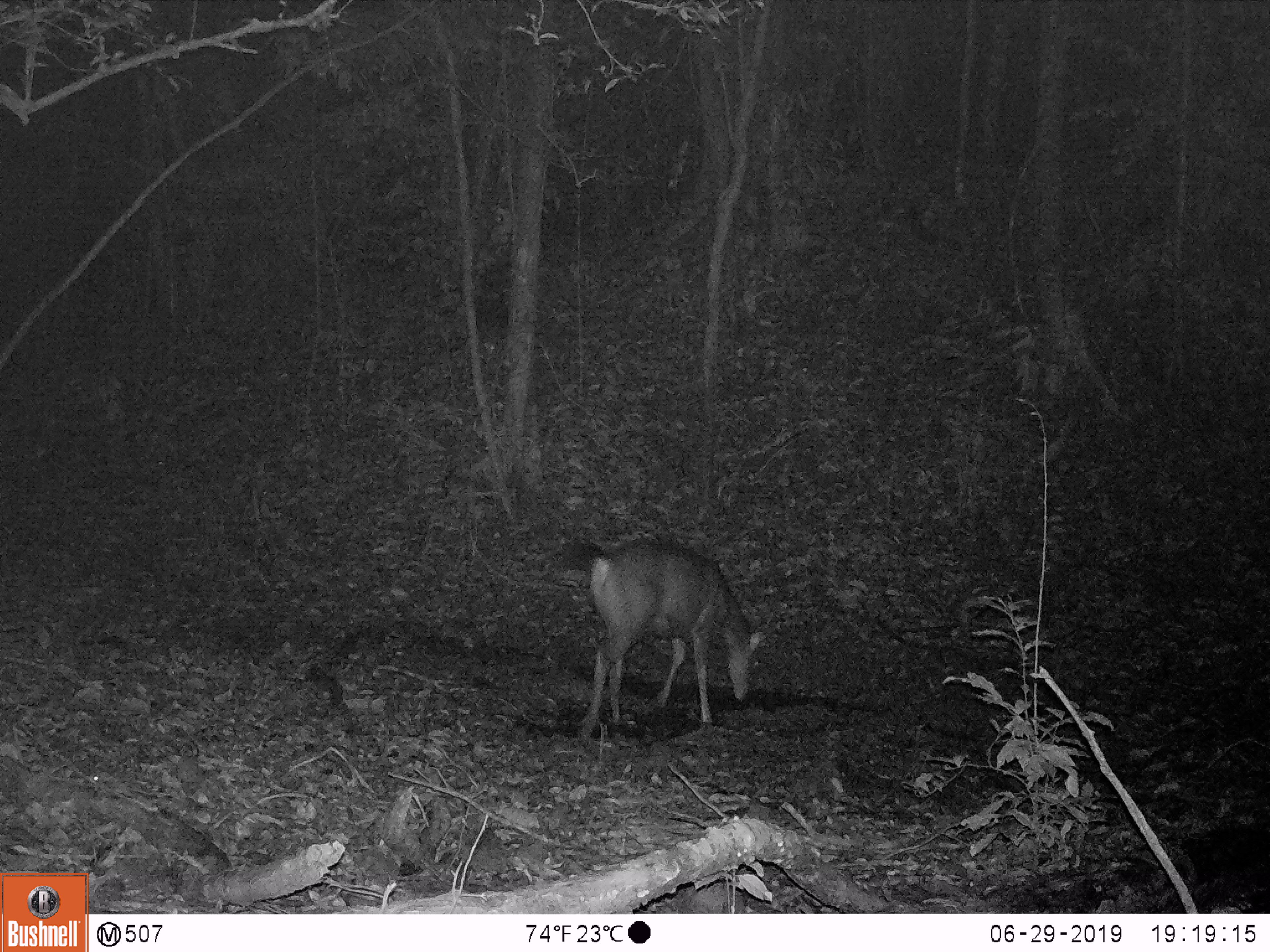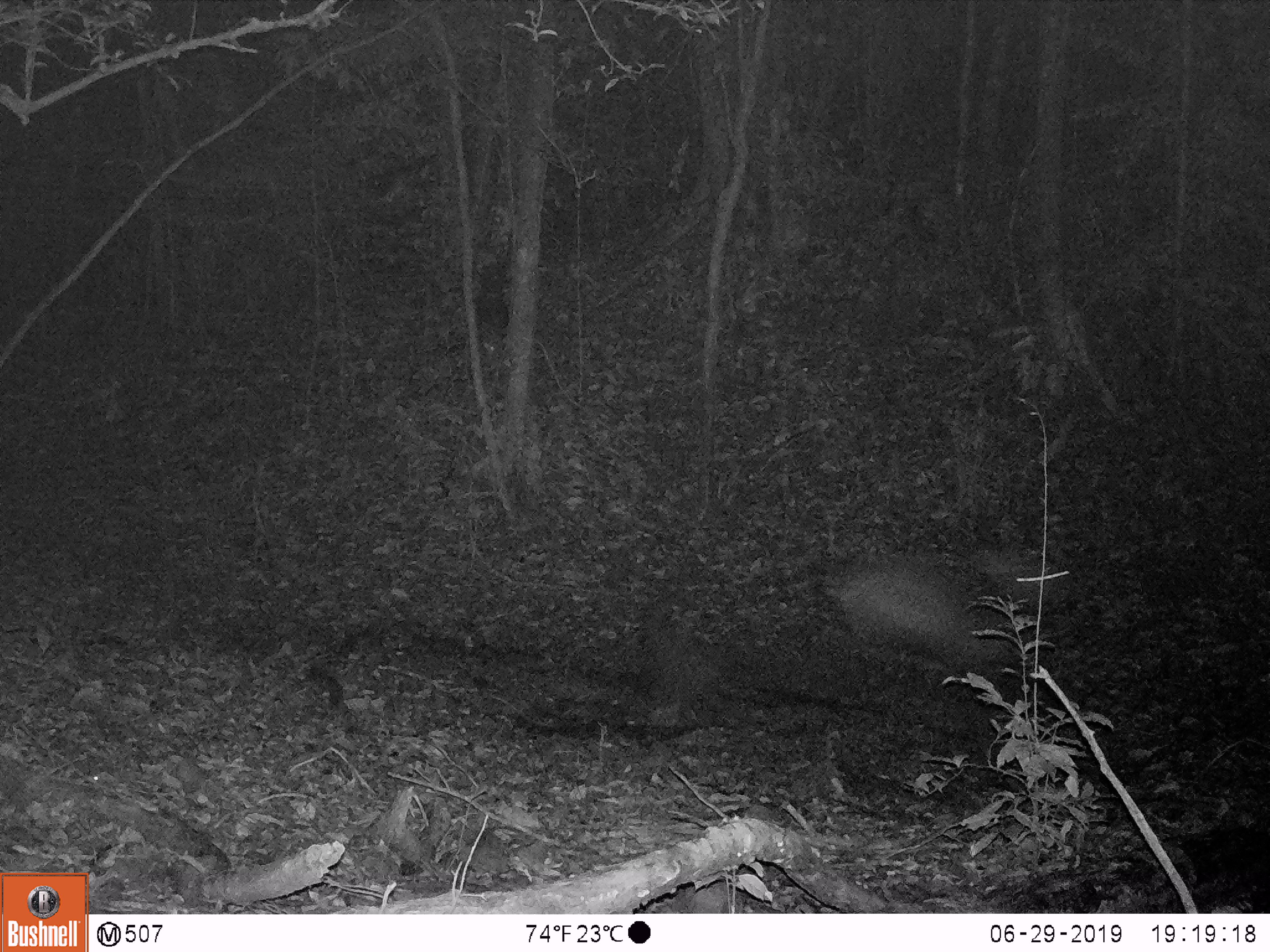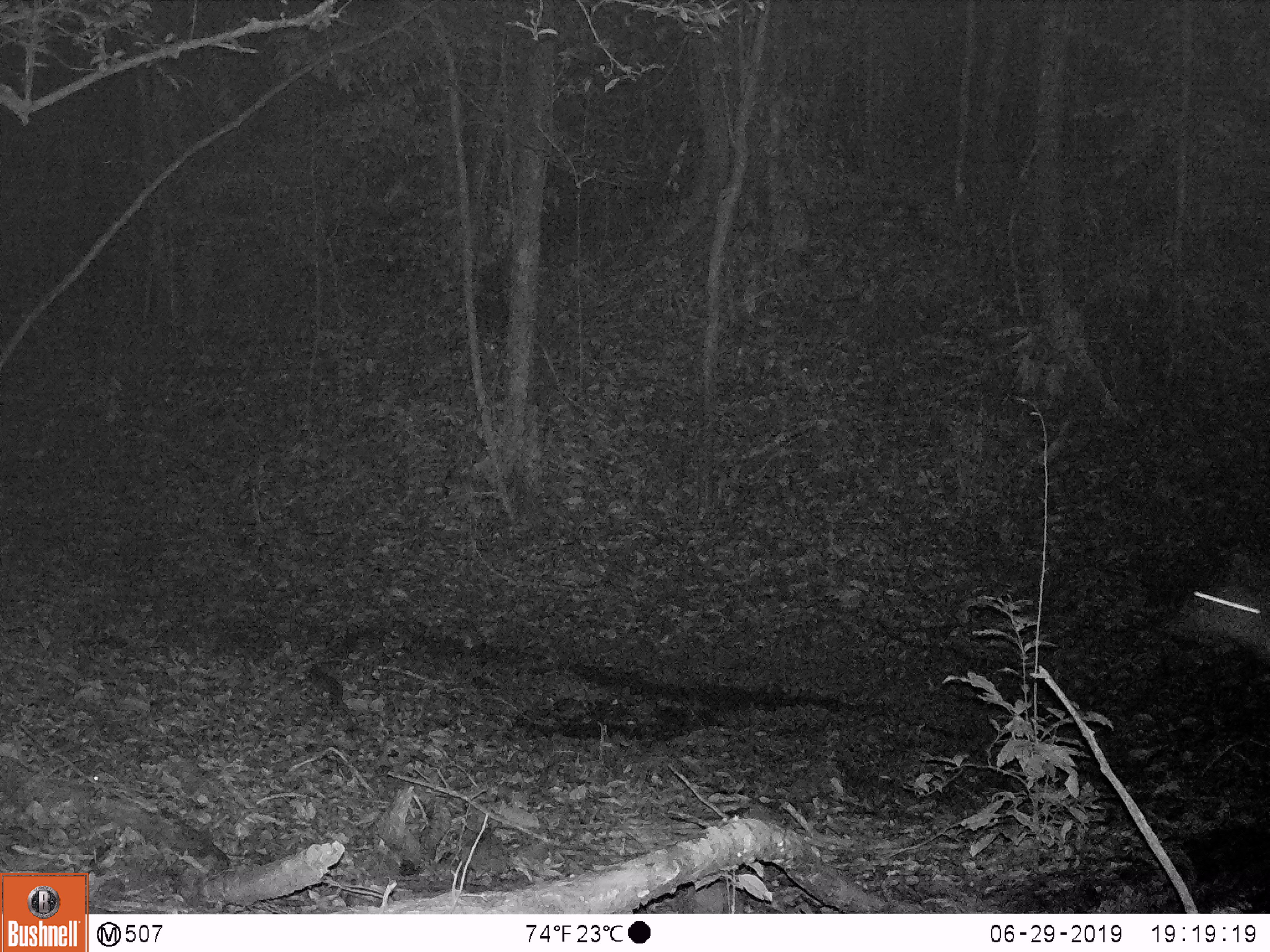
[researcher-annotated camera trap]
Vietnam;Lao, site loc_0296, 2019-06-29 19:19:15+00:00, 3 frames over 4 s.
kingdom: Animalia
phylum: Chordata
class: Mammalia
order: Artiodactyla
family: Cervidae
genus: Rusa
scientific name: Rusa unicolor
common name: sambar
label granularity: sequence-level